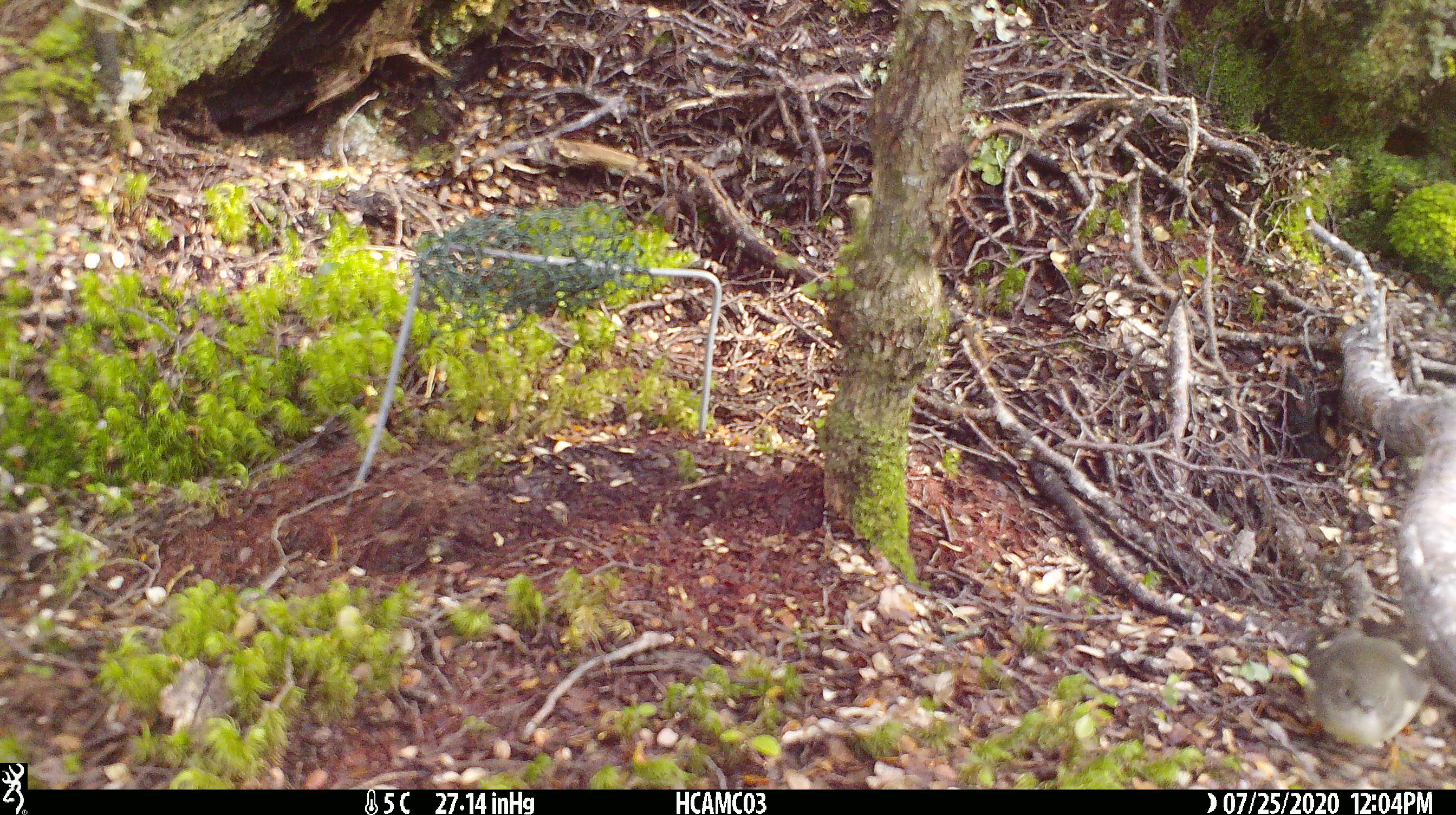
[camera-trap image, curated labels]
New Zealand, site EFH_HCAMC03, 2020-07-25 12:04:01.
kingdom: Animalia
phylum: Chordata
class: Aves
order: Passeriformes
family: Petroicidae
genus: Petroica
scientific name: Petroica macrocephala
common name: tomtit